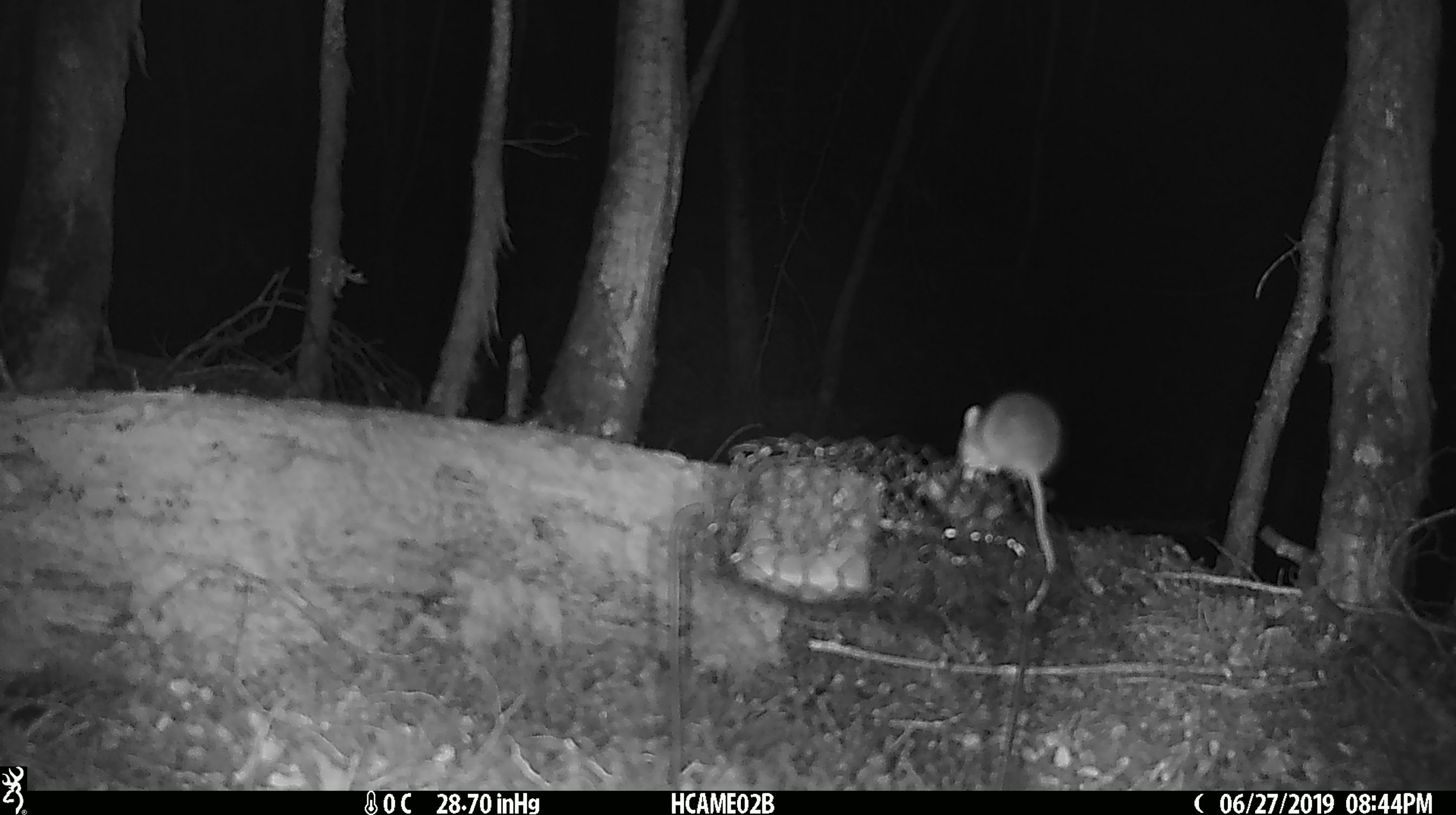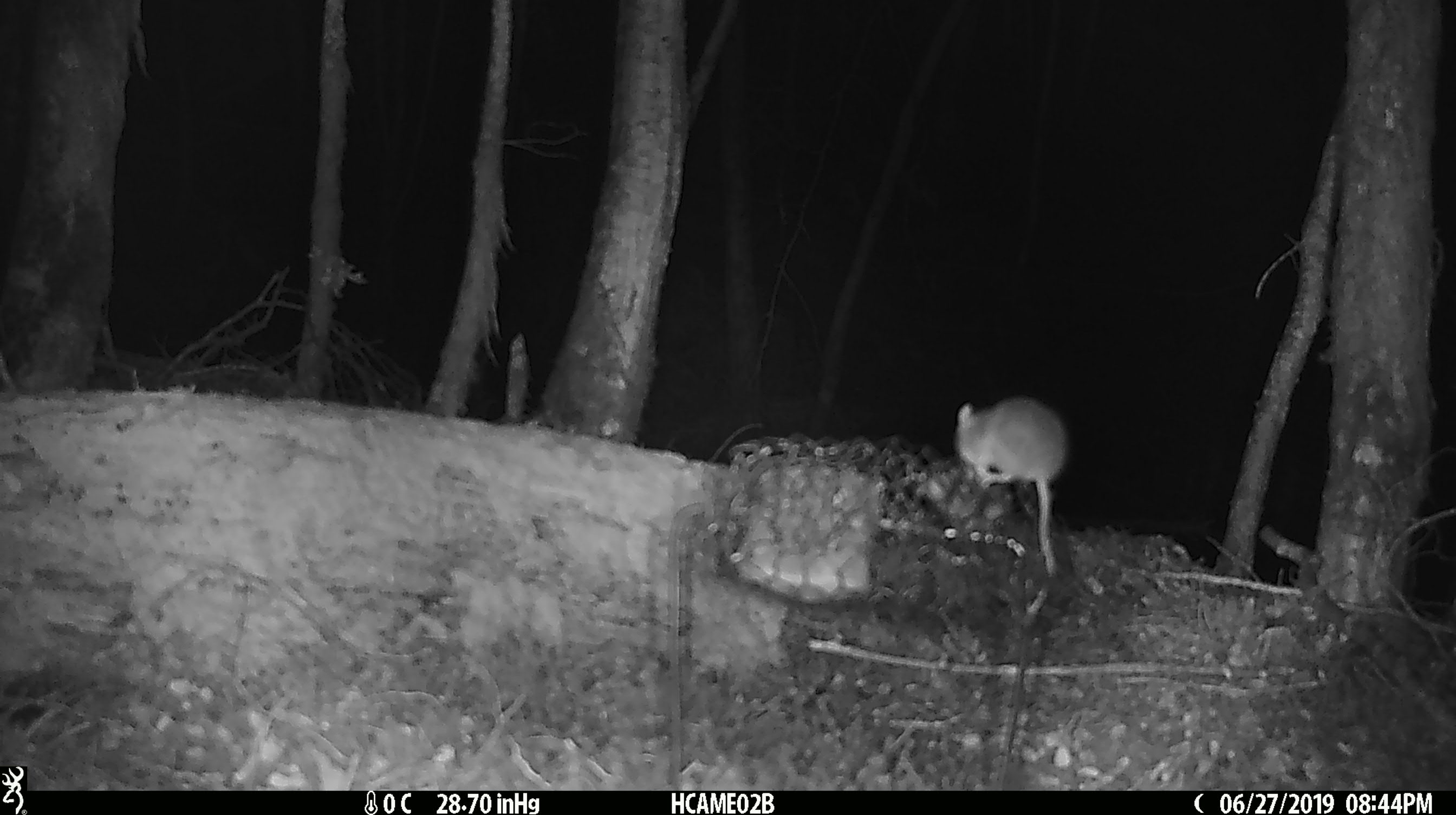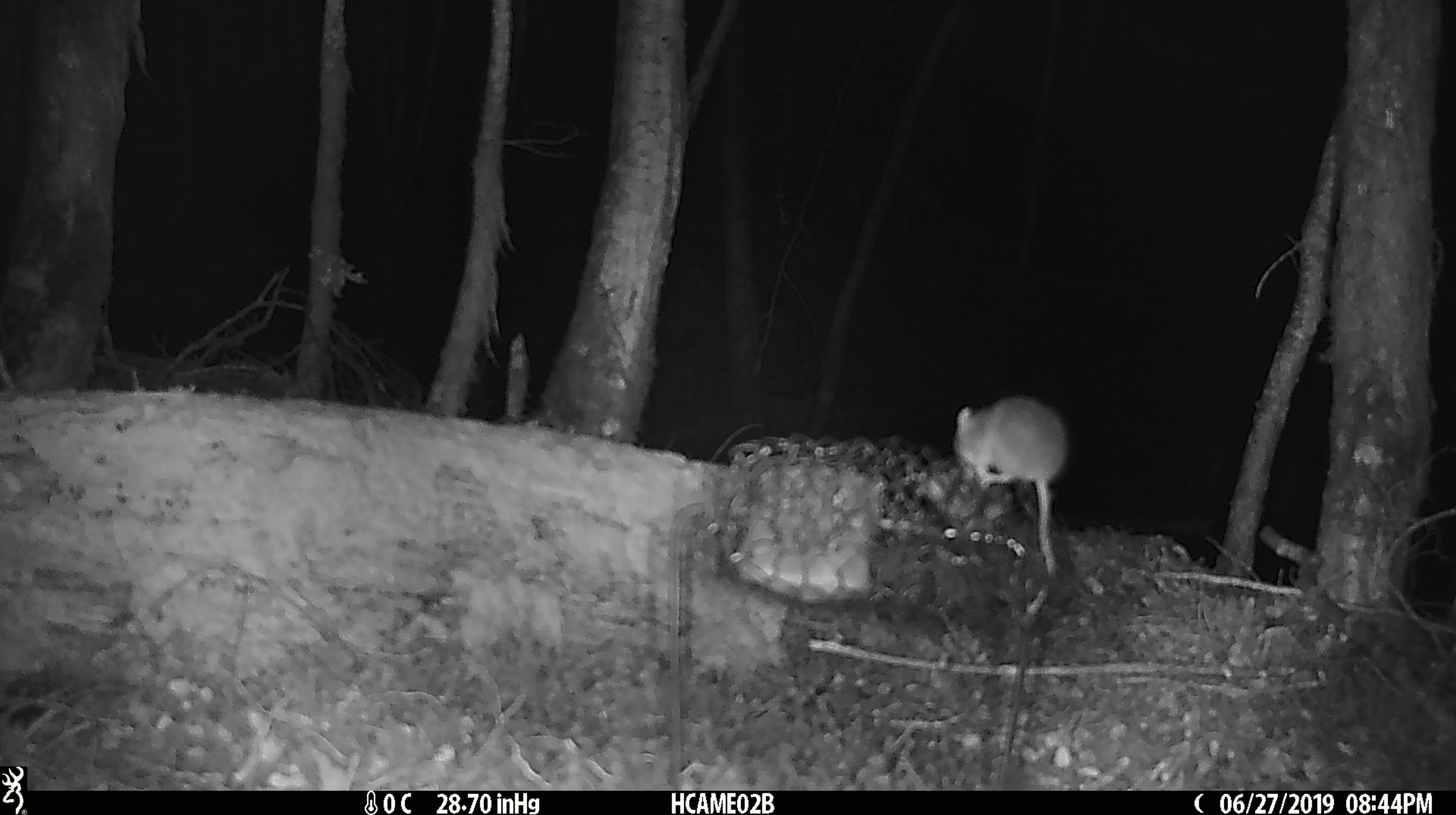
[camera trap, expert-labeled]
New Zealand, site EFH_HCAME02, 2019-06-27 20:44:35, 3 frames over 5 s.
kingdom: Animalia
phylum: Chordata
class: Mammalia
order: Rodentia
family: Muridae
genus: Mus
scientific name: Mus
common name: mouse